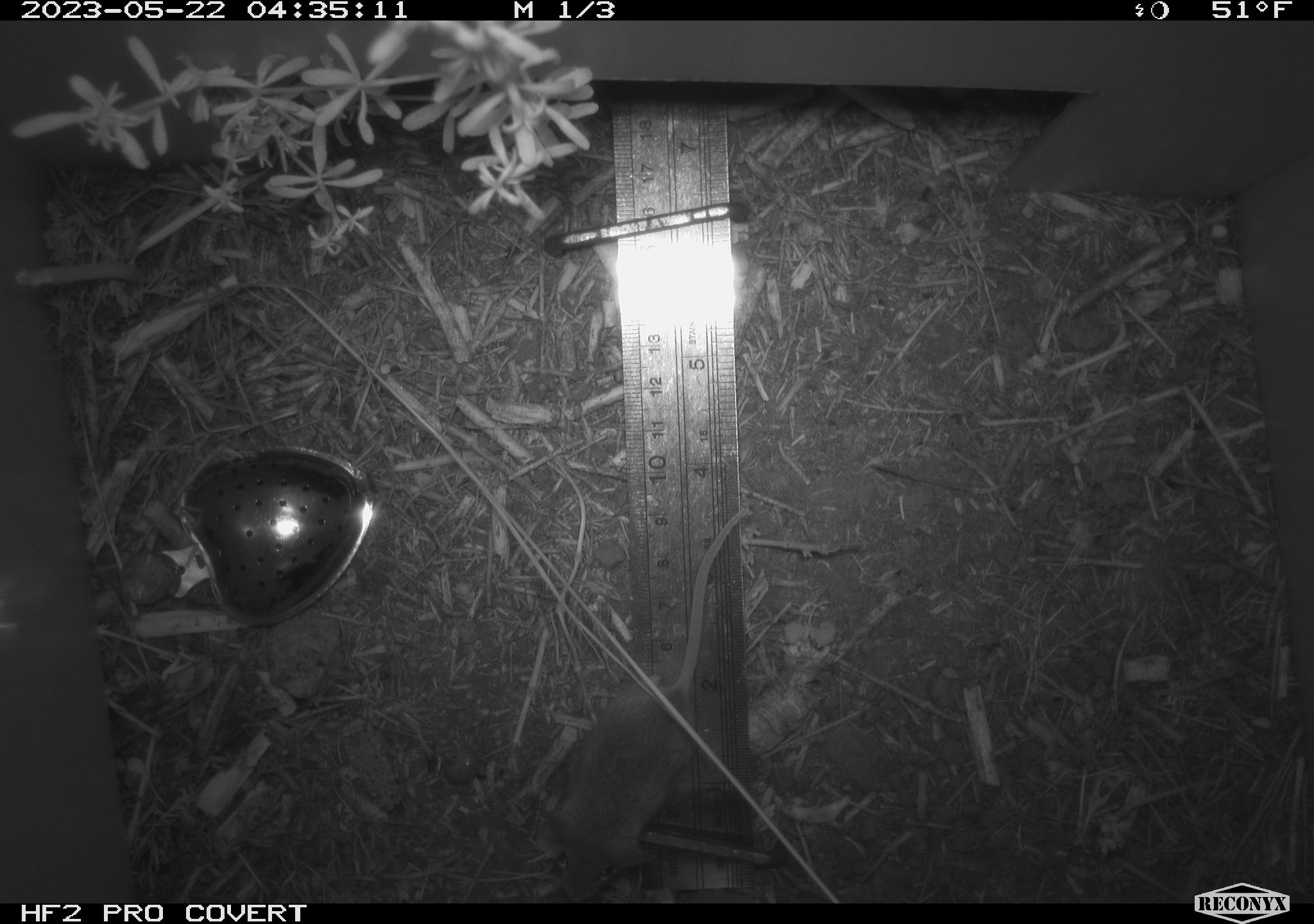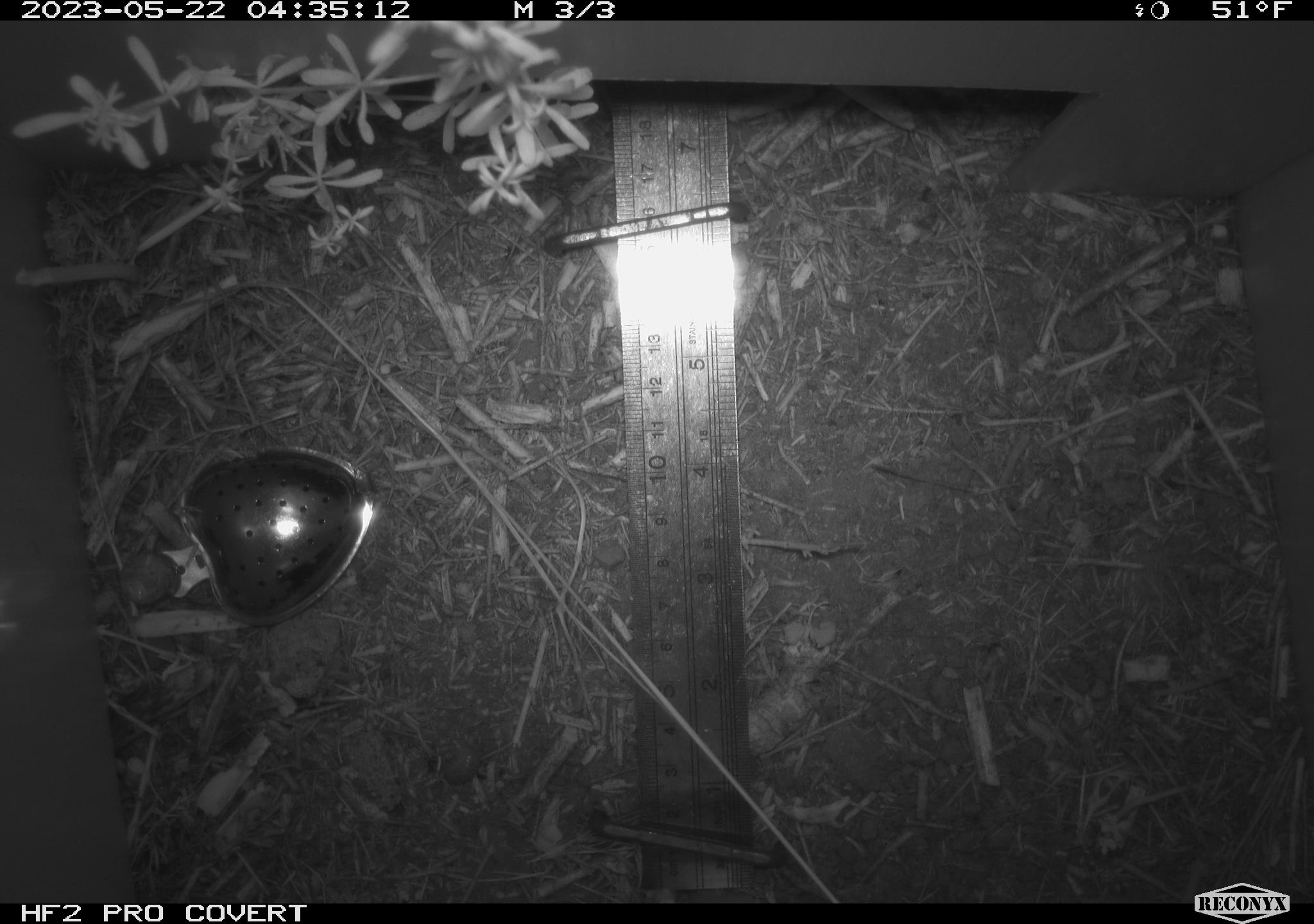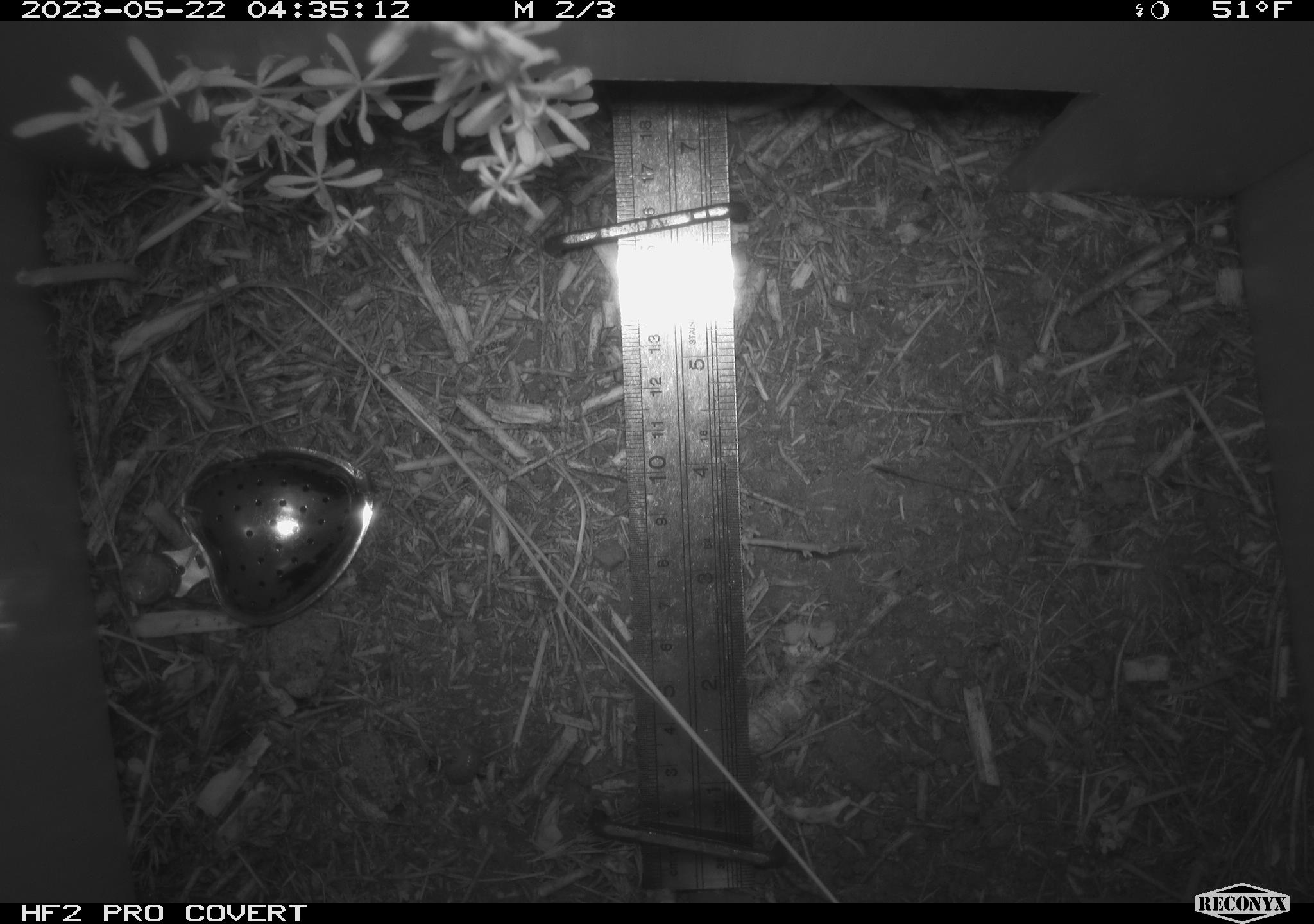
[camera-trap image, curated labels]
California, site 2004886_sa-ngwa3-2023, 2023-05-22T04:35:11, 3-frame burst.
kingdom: Animalia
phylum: Chordata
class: Mammalia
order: Rodentia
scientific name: Rodentia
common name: mouse species